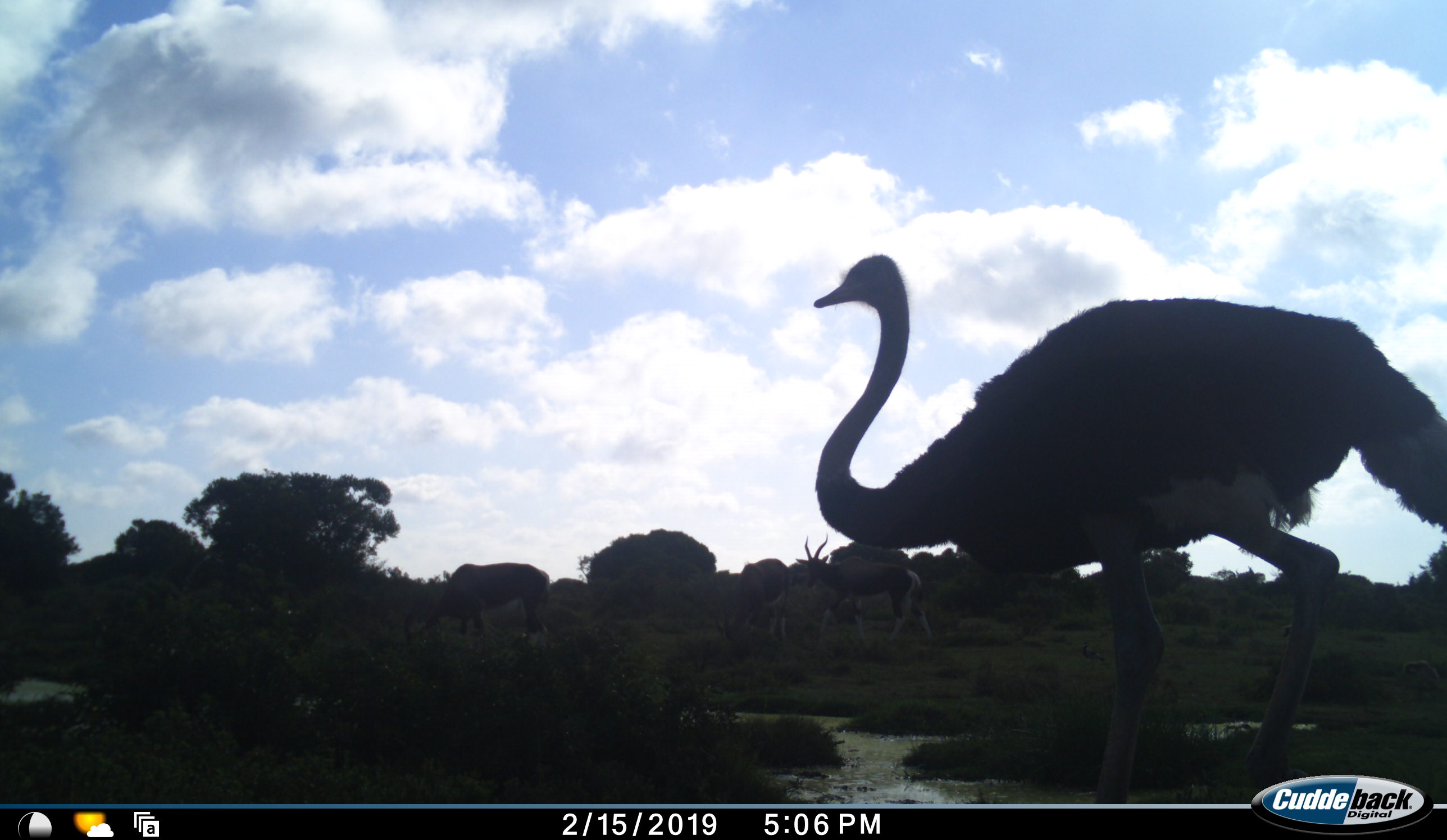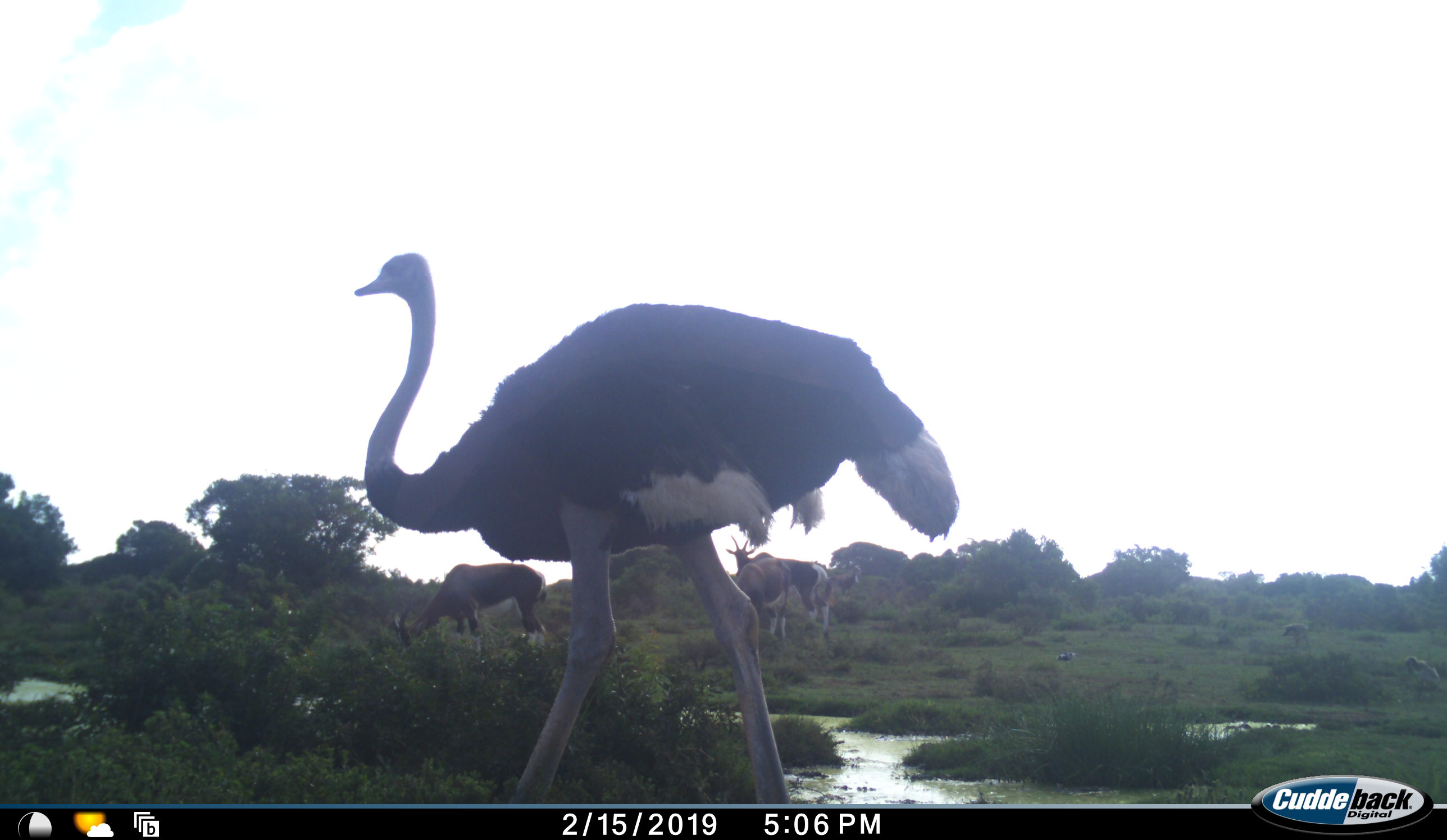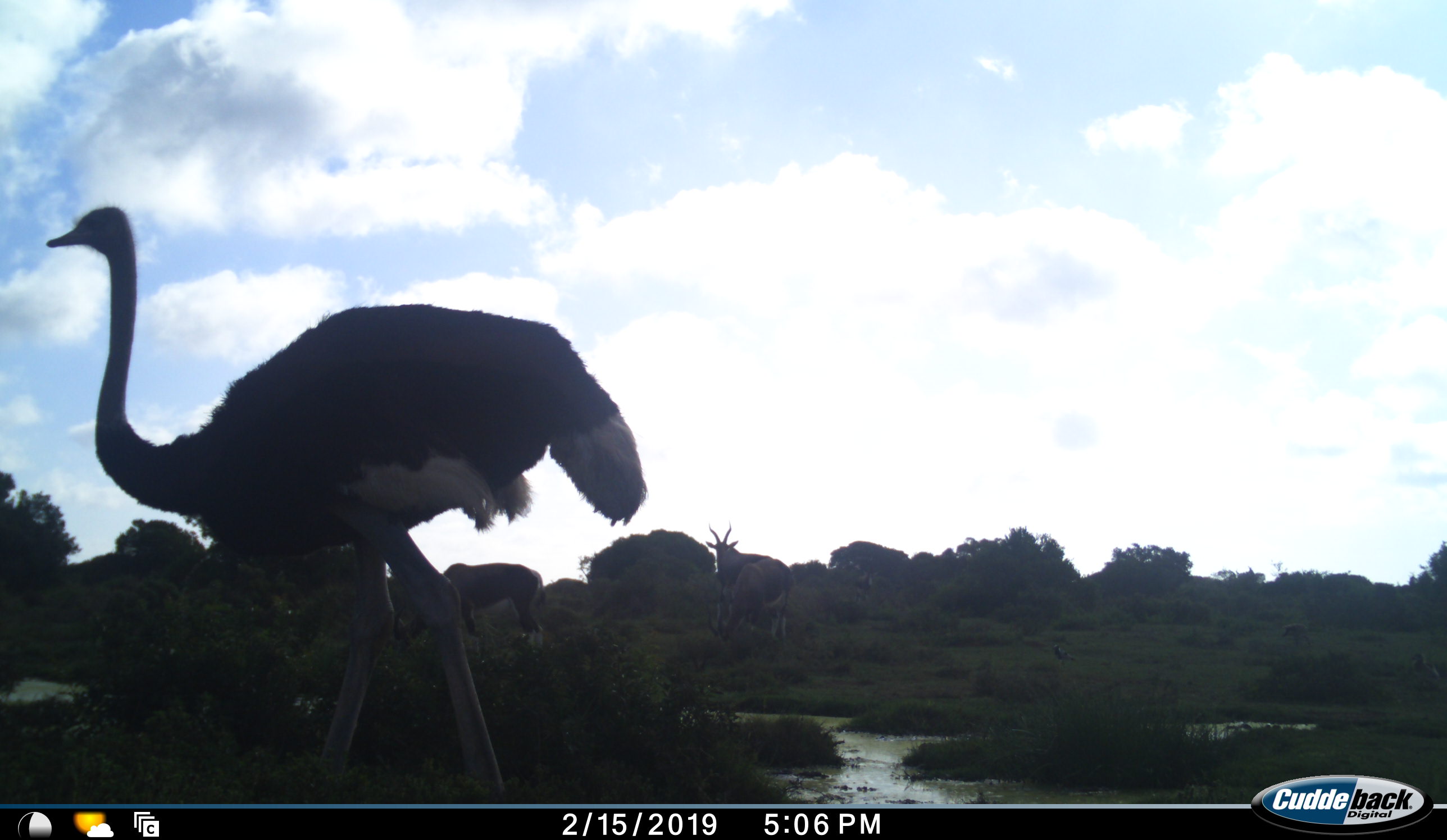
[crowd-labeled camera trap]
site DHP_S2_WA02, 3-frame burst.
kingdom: Animalia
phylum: Chordata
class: Aves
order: Struthioniformes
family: Struthionidae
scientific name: Struthionidae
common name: ostrich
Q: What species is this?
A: Ostrich (Struthionidae).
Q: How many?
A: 1.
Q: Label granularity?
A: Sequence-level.